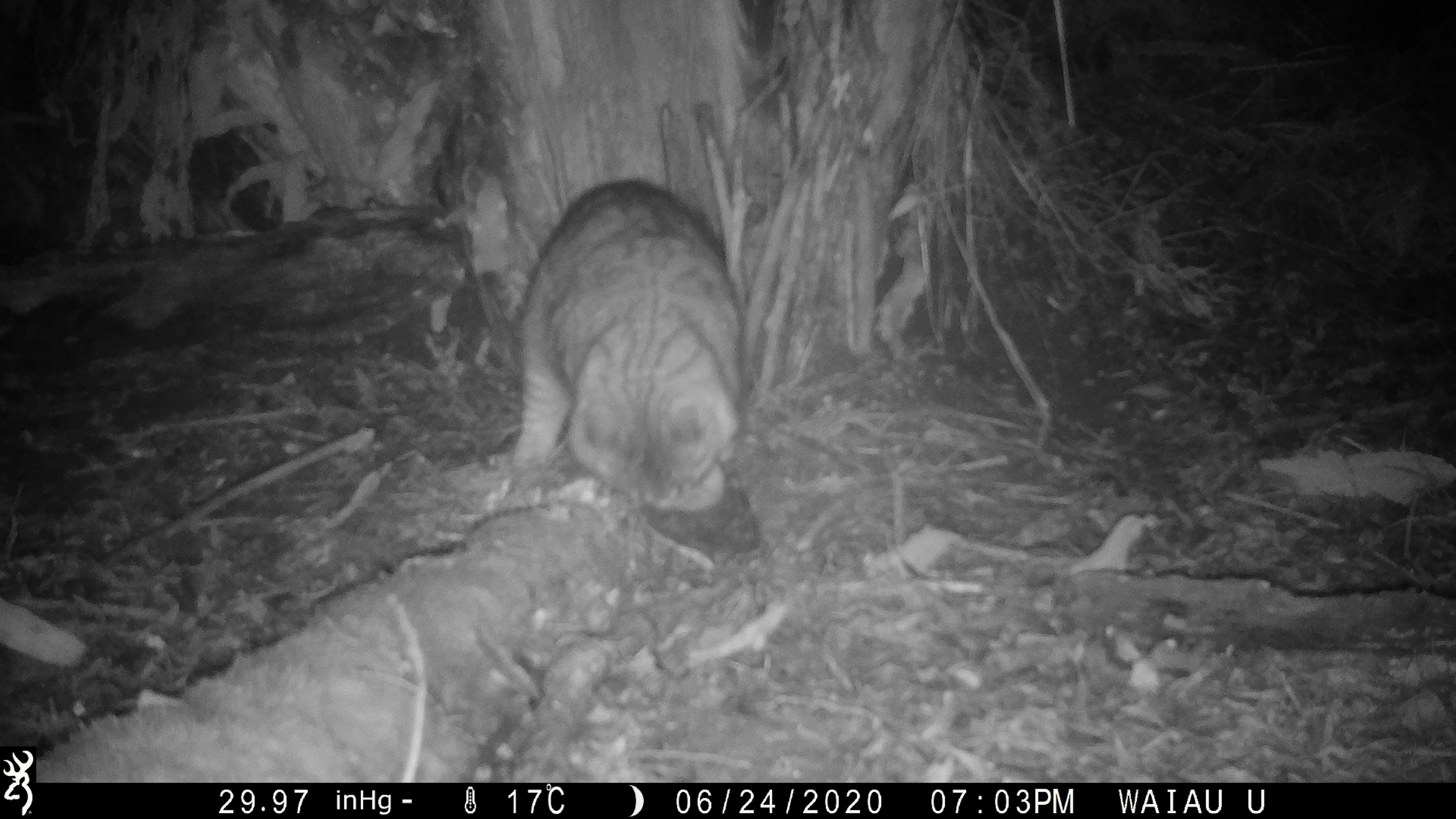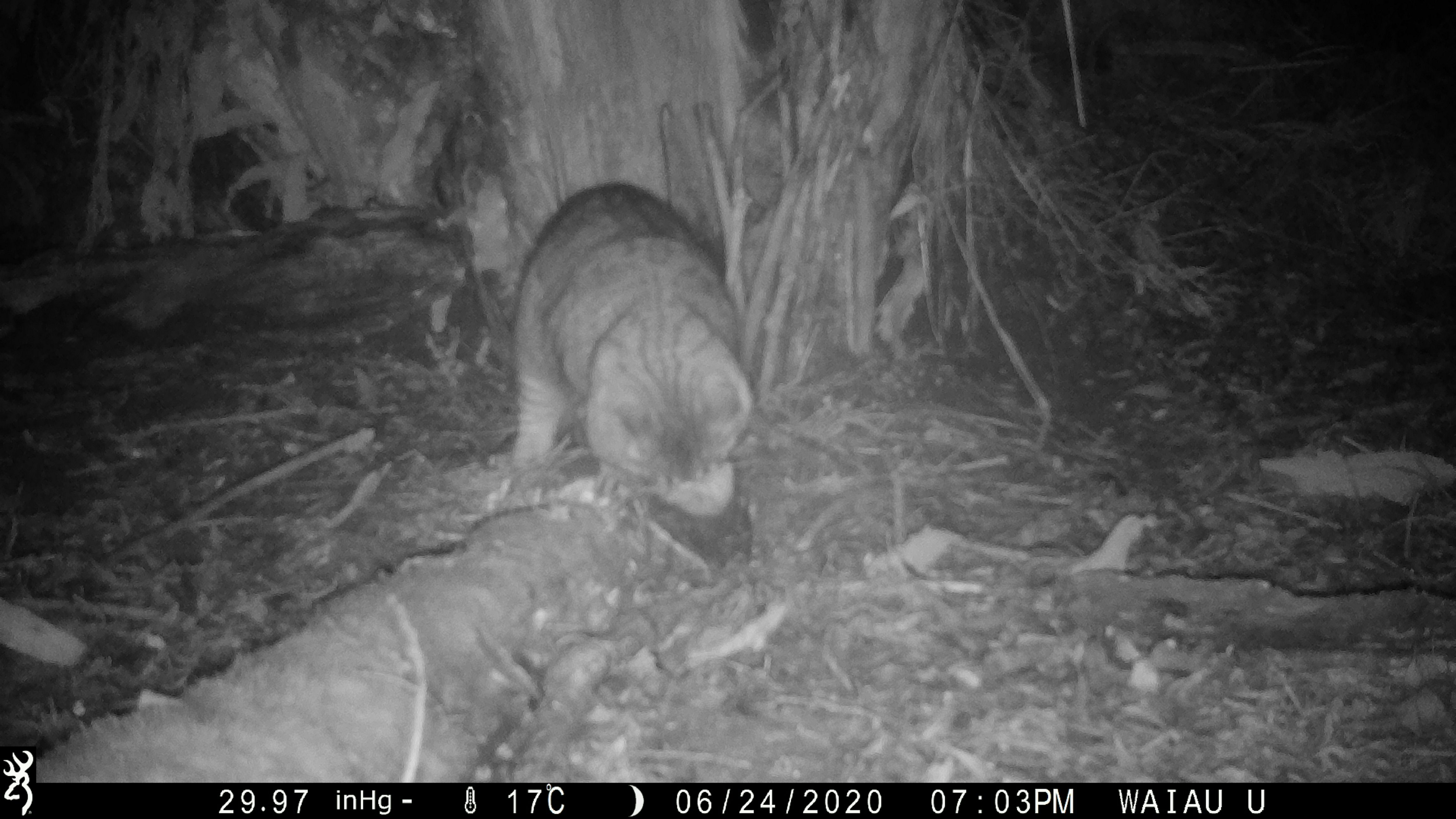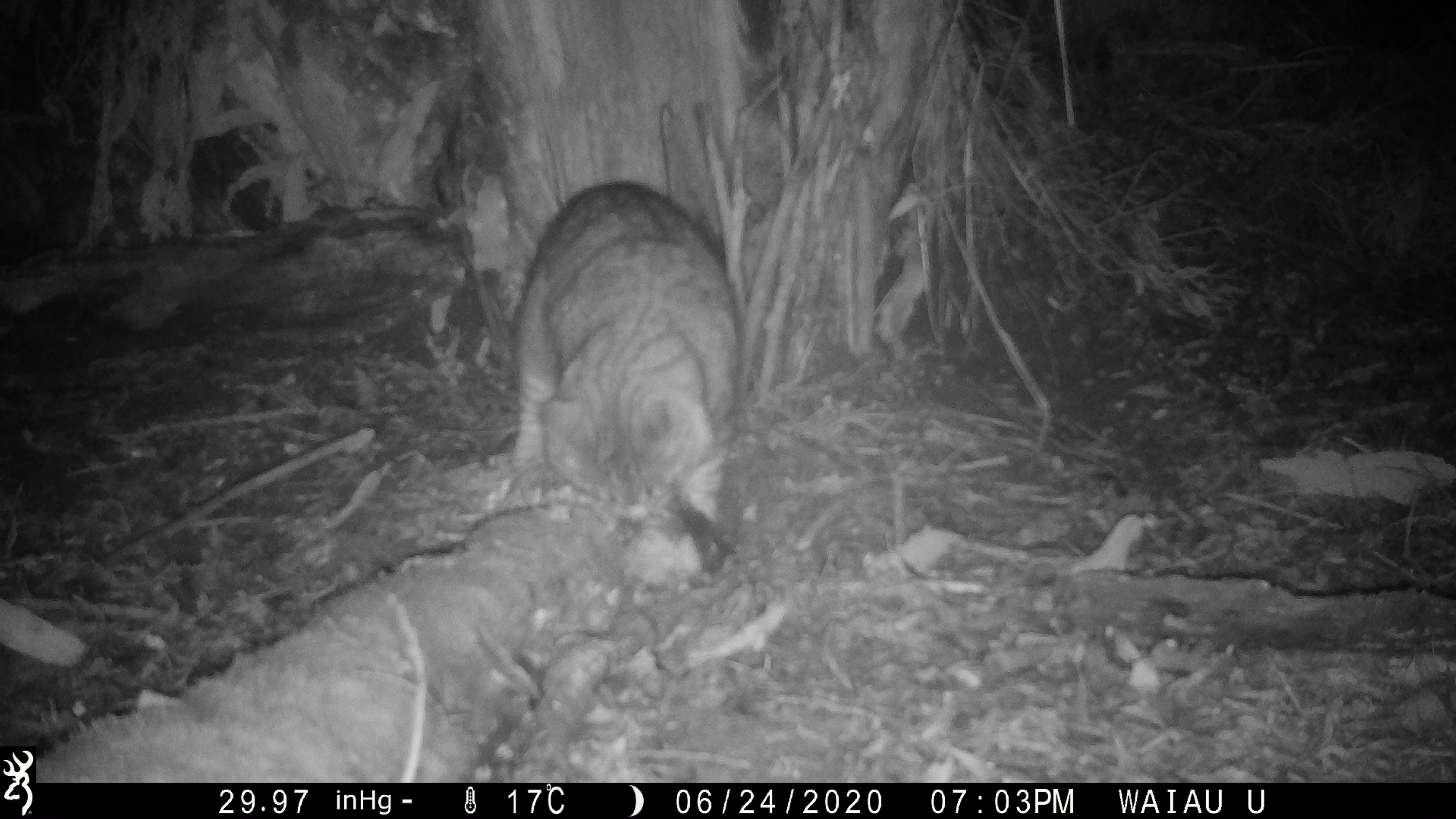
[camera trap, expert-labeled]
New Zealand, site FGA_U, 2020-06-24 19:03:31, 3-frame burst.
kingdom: Animalia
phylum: Chordata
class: Mammalia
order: Carnivora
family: Felidae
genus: Felis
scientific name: Felis catus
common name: domestic cat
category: cat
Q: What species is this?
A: Cat (domestic cat) (Felis catus).